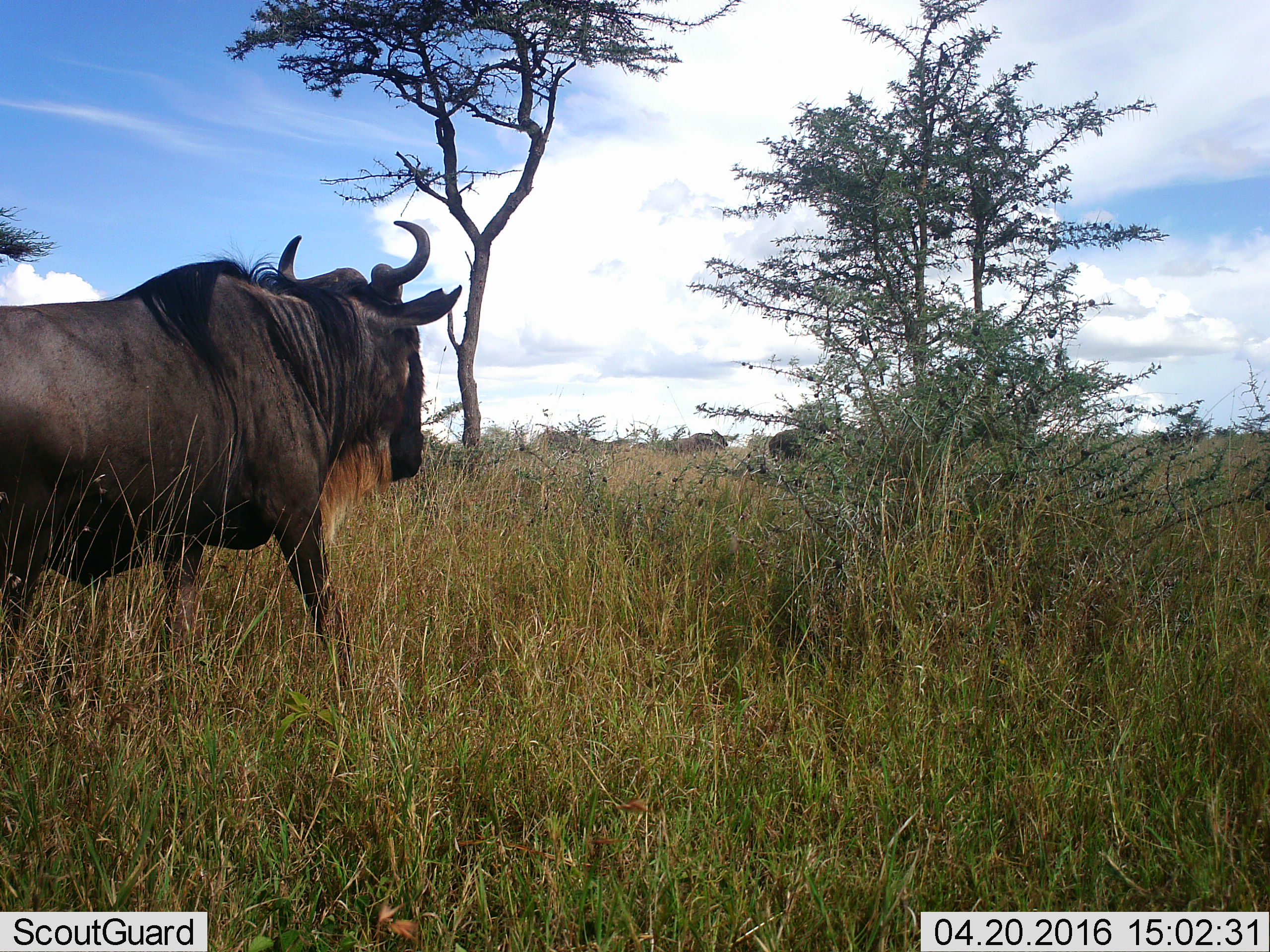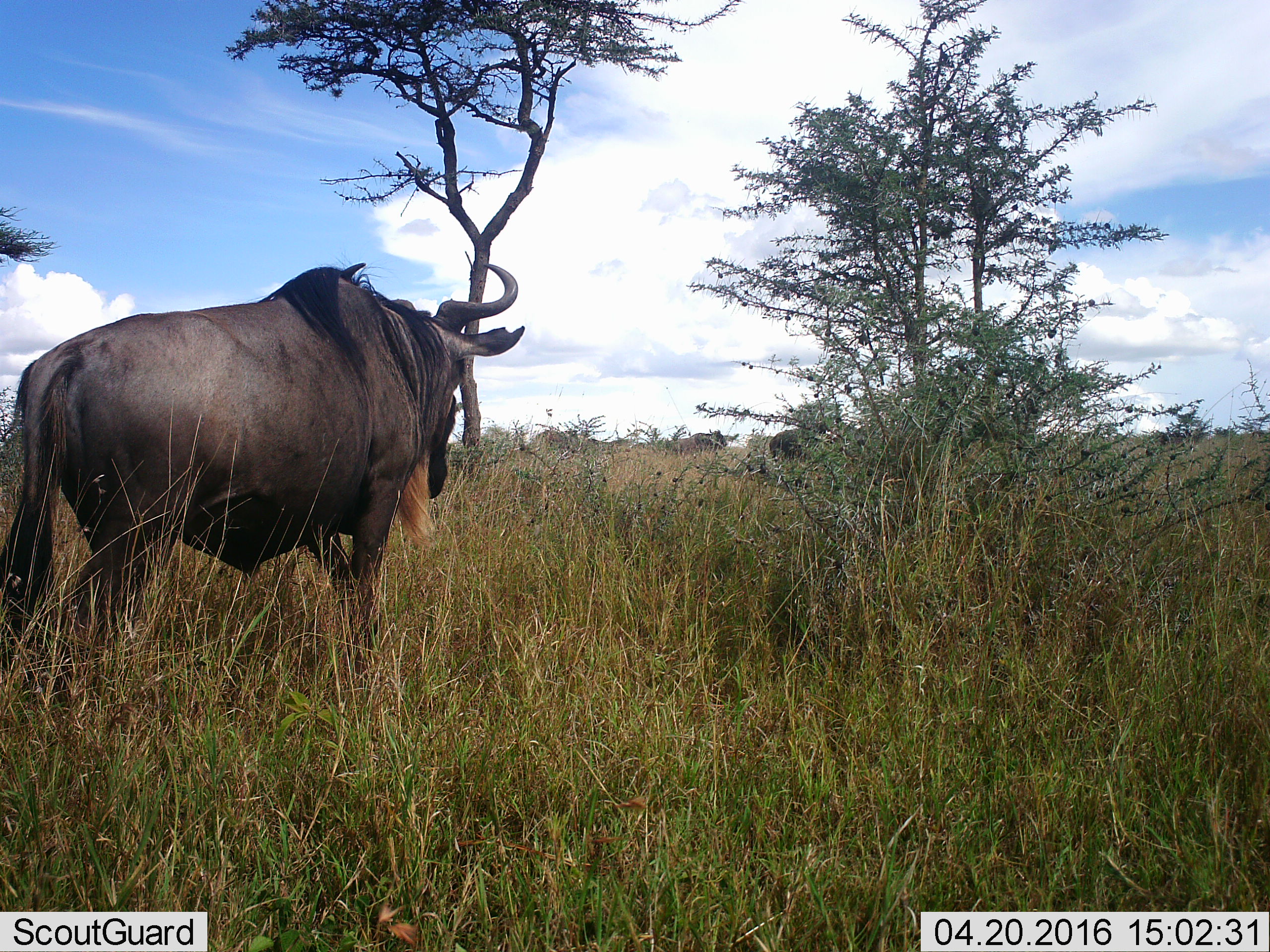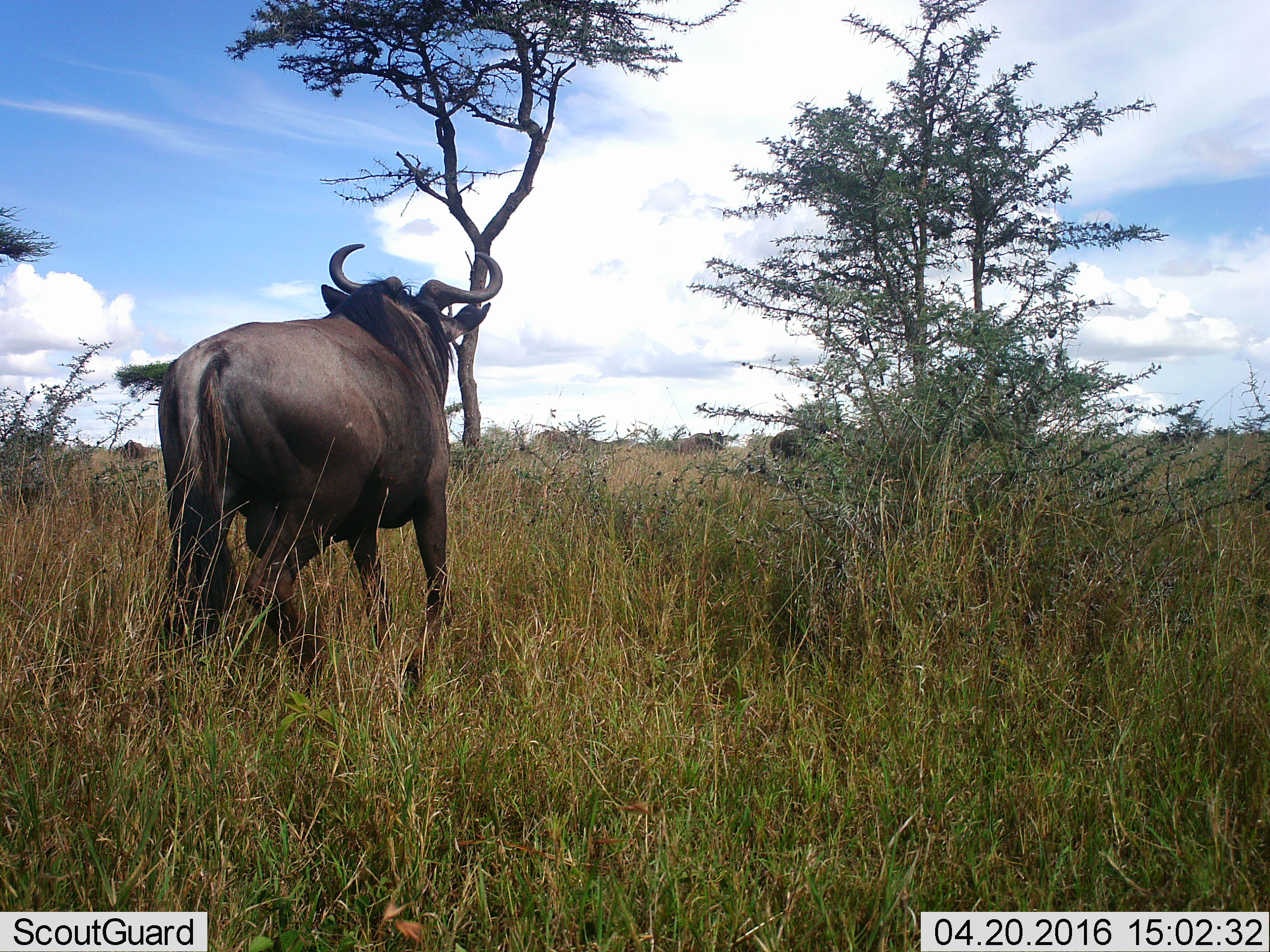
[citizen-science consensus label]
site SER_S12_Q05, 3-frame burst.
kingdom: Animalia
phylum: Chordata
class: Mammalia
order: Artiodactyla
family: Bovidae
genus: Connochaetes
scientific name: Connochaetes taurinus taurinus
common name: blue wildebeest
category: wildebeestblue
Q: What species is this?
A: Wildebeestblue (blue wildebeest) (Connochaetes taurinus taurinus).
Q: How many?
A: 3.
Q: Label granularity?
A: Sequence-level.